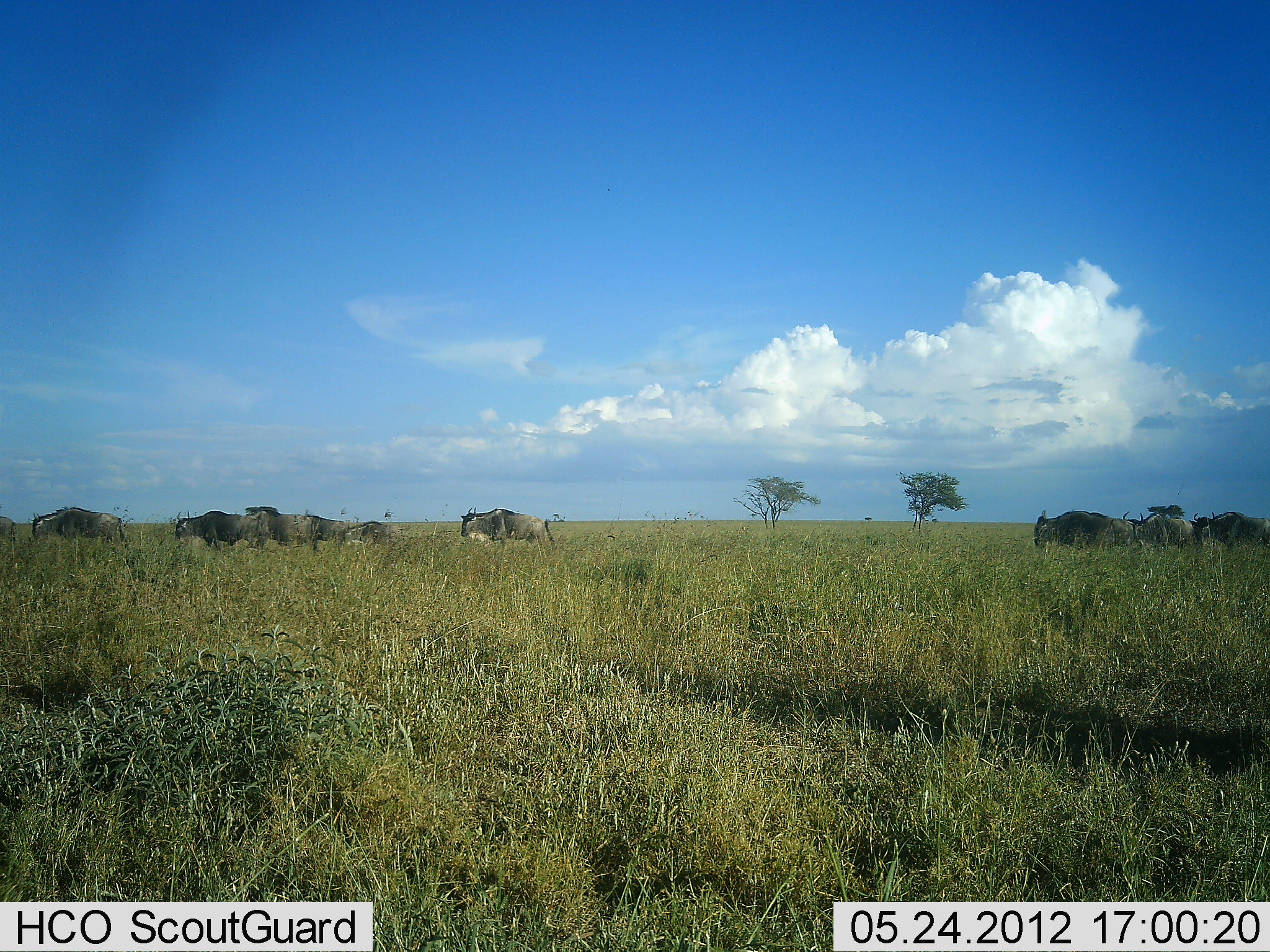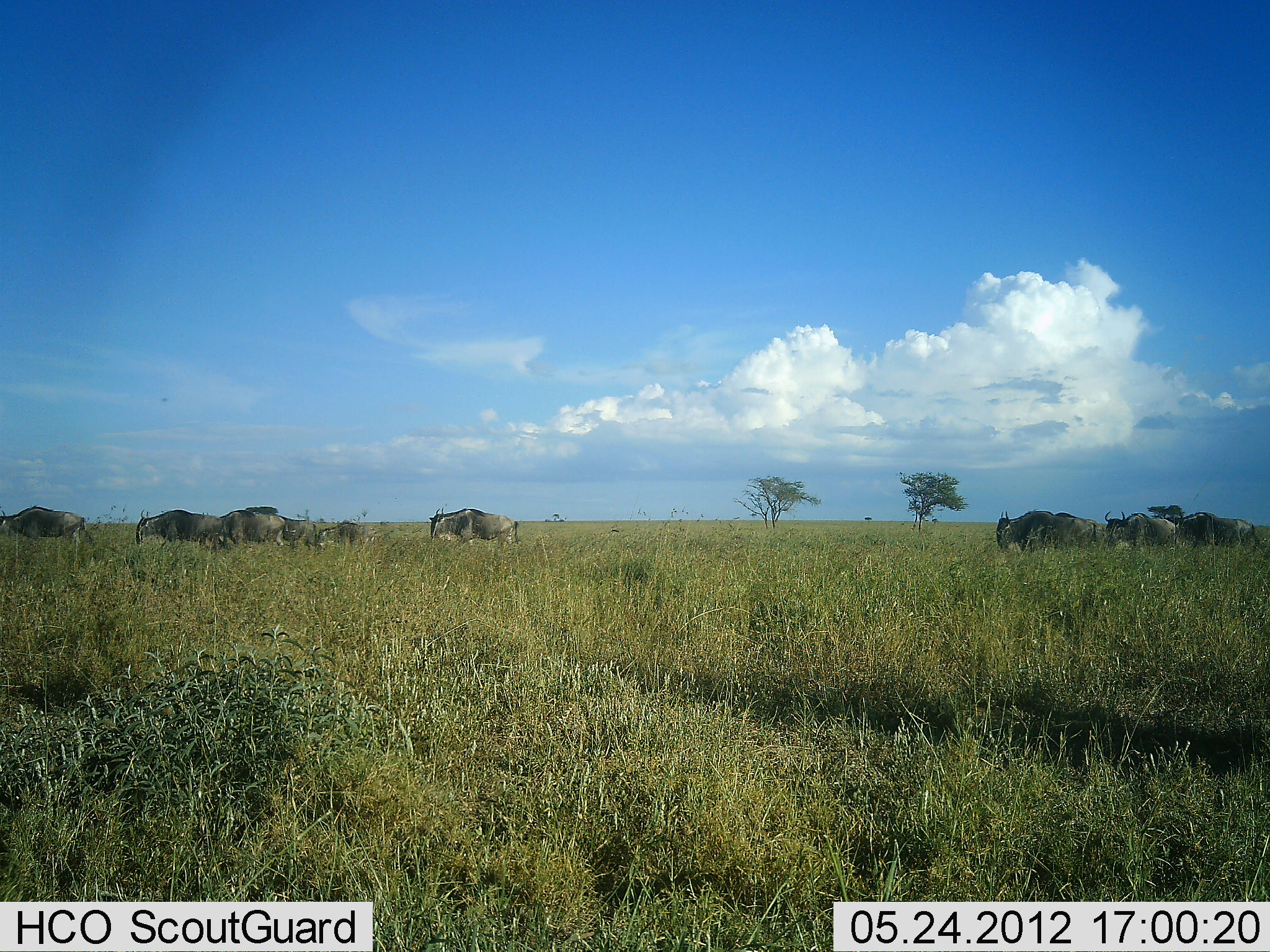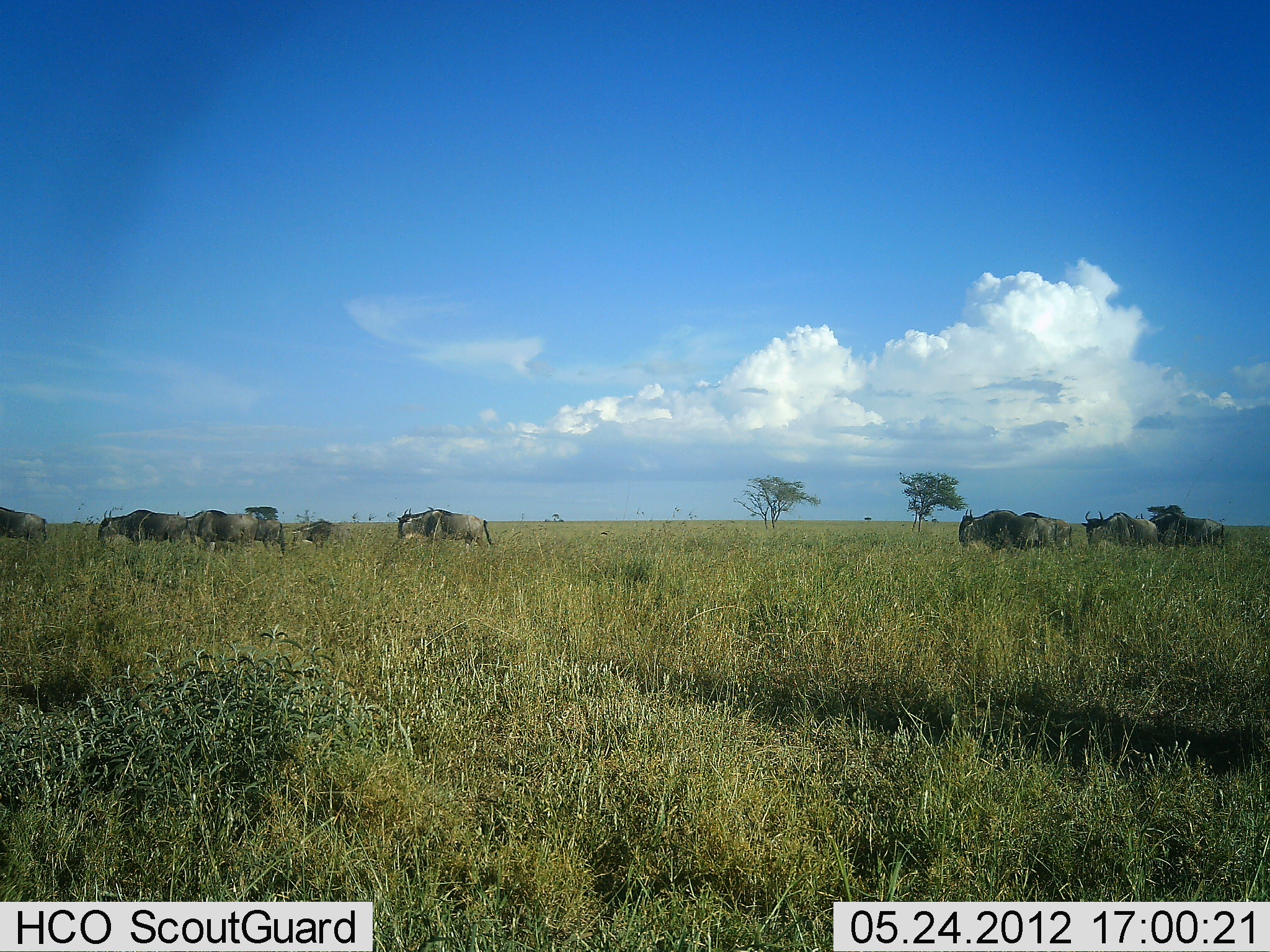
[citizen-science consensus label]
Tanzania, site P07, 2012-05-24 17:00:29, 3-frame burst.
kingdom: Animalia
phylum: Chordata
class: Mammalia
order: Artiodactyla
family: Bovidae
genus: Connochaetes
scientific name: Connochaetes taurinus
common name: blue wildebeest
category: wildebeest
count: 9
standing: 9%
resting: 0%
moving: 91%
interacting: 0%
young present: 12%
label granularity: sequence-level